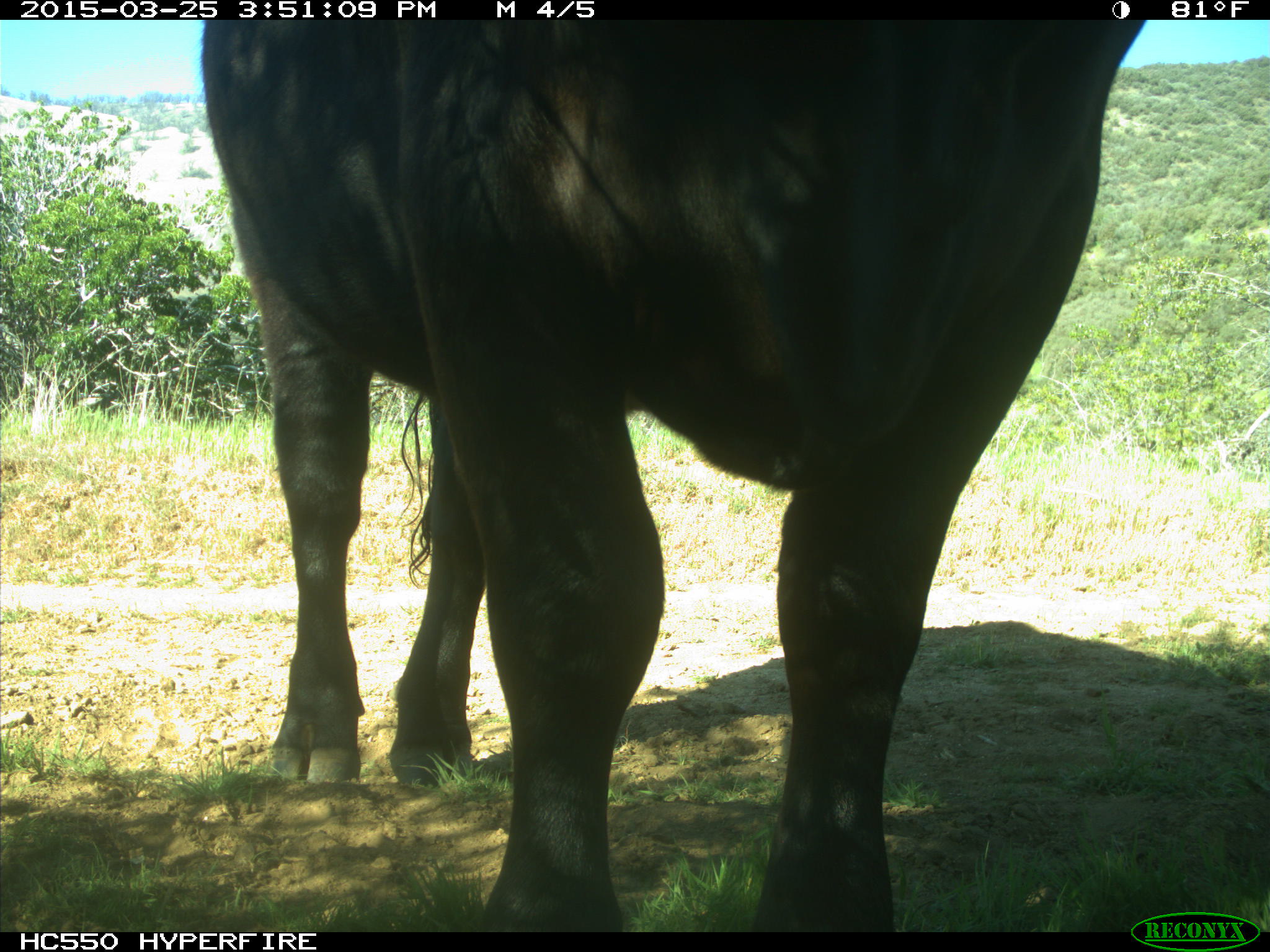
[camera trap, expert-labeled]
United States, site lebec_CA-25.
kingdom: Animalia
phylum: Chordata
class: Mammalia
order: Artiodactyla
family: Bovidae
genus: Bos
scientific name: Bos taurus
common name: domestic cow